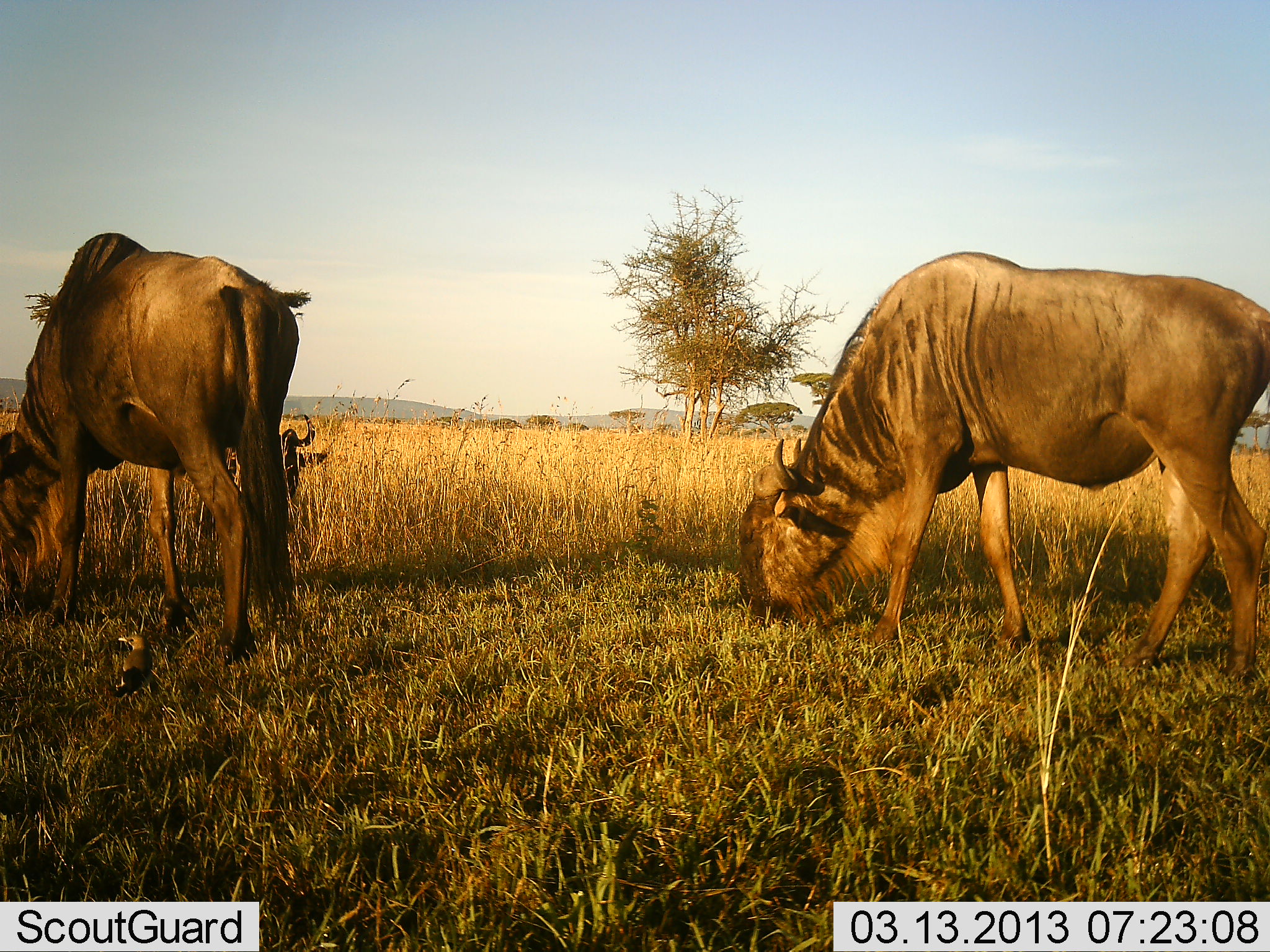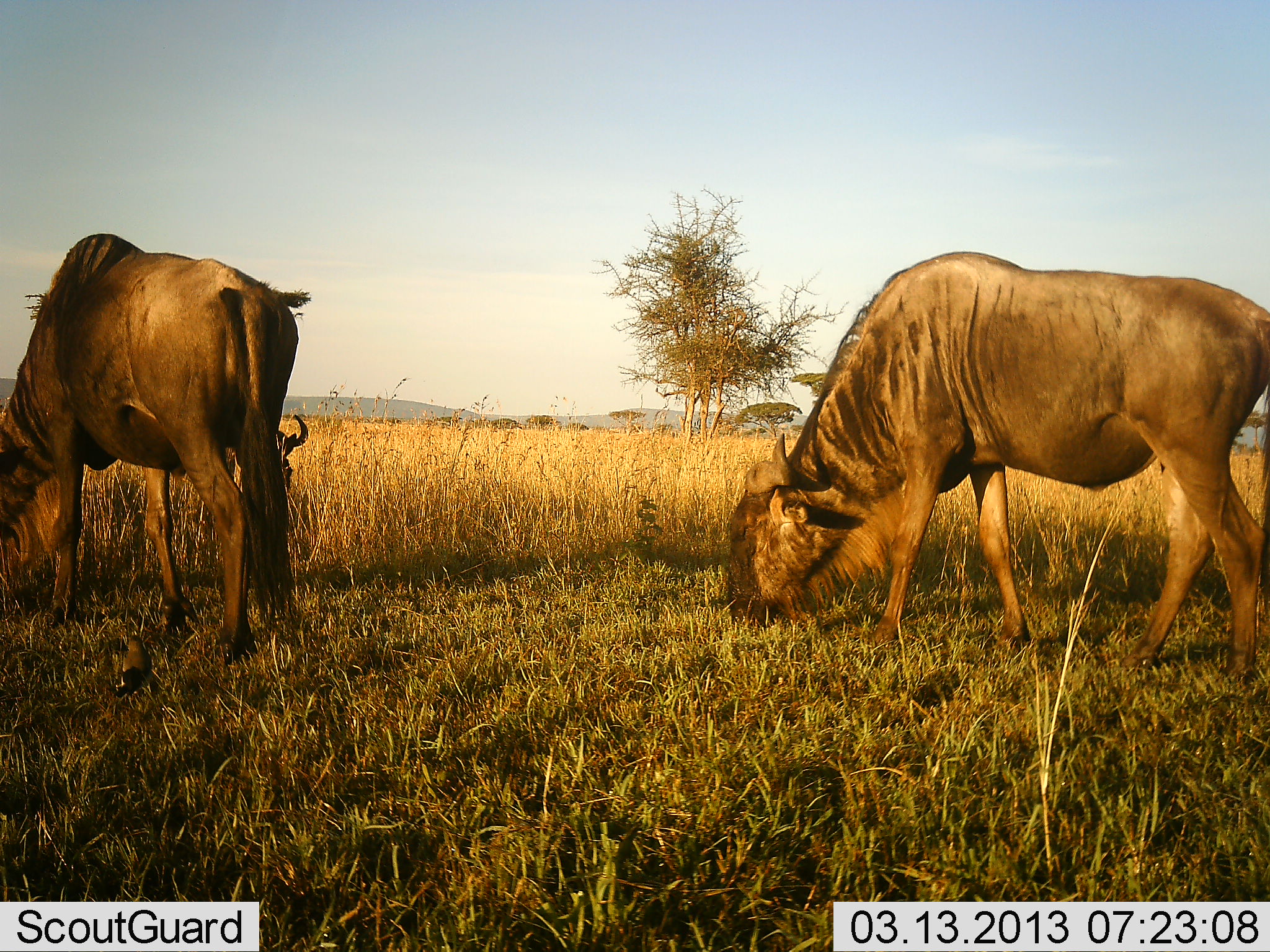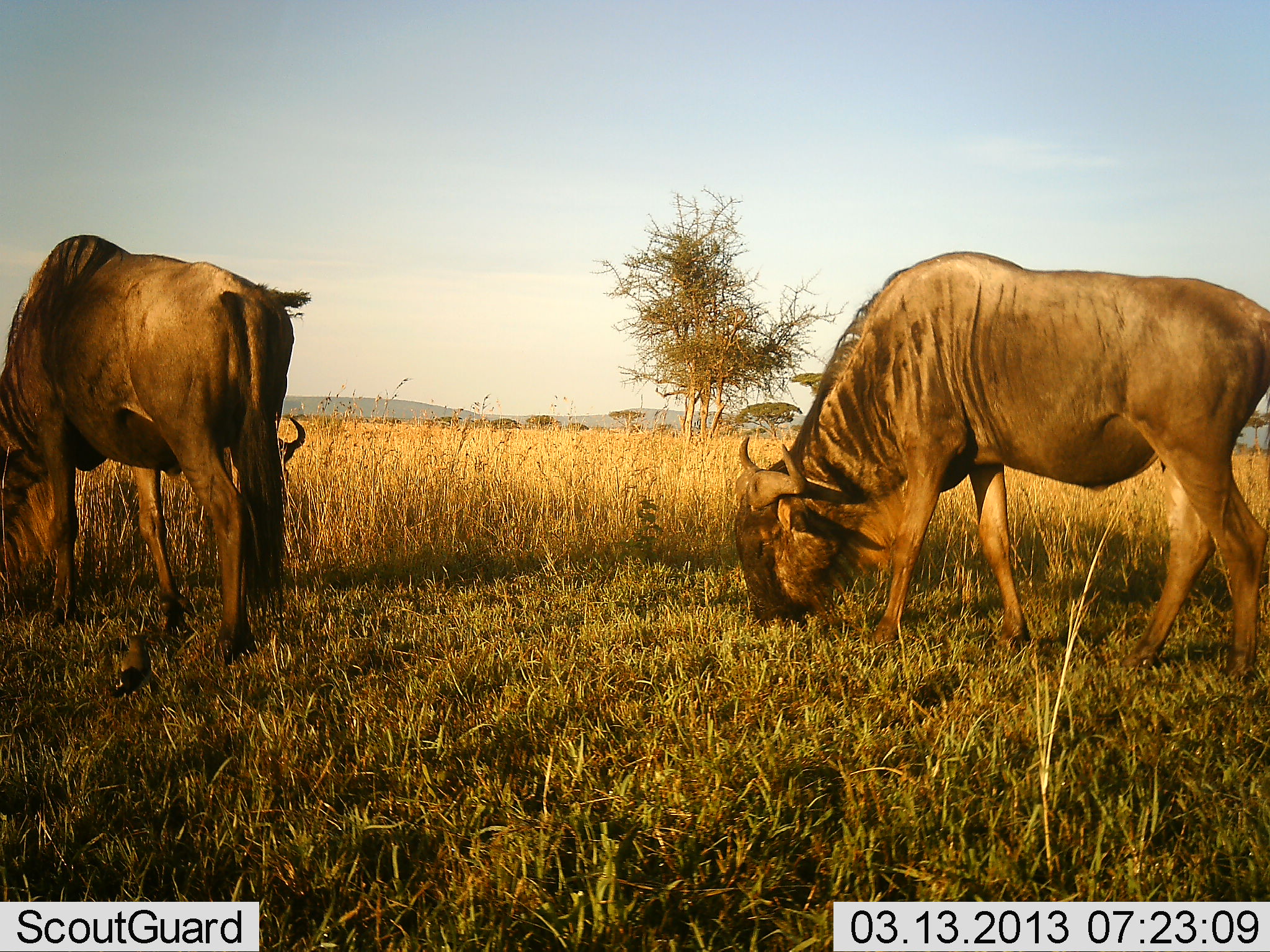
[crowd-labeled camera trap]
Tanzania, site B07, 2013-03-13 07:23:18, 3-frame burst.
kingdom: Animalia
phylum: Chordata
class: Mammalia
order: Artiodactyla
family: Bovidae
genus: Connochaetes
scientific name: Connochaetes taurinus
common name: blue wildebeest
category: wildebeest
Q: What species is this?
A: Wildebeest (blue wildebeest) (Connochaetes taurinus).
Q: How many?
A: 3.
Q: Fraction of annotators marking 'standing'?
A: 27%.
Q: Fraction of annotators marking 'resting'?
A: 9%.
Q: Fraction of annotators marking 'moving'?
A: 0%.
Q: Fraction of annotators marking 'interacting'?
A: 0%.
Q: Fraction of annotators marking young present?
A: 0%.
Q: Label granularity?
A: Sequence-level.